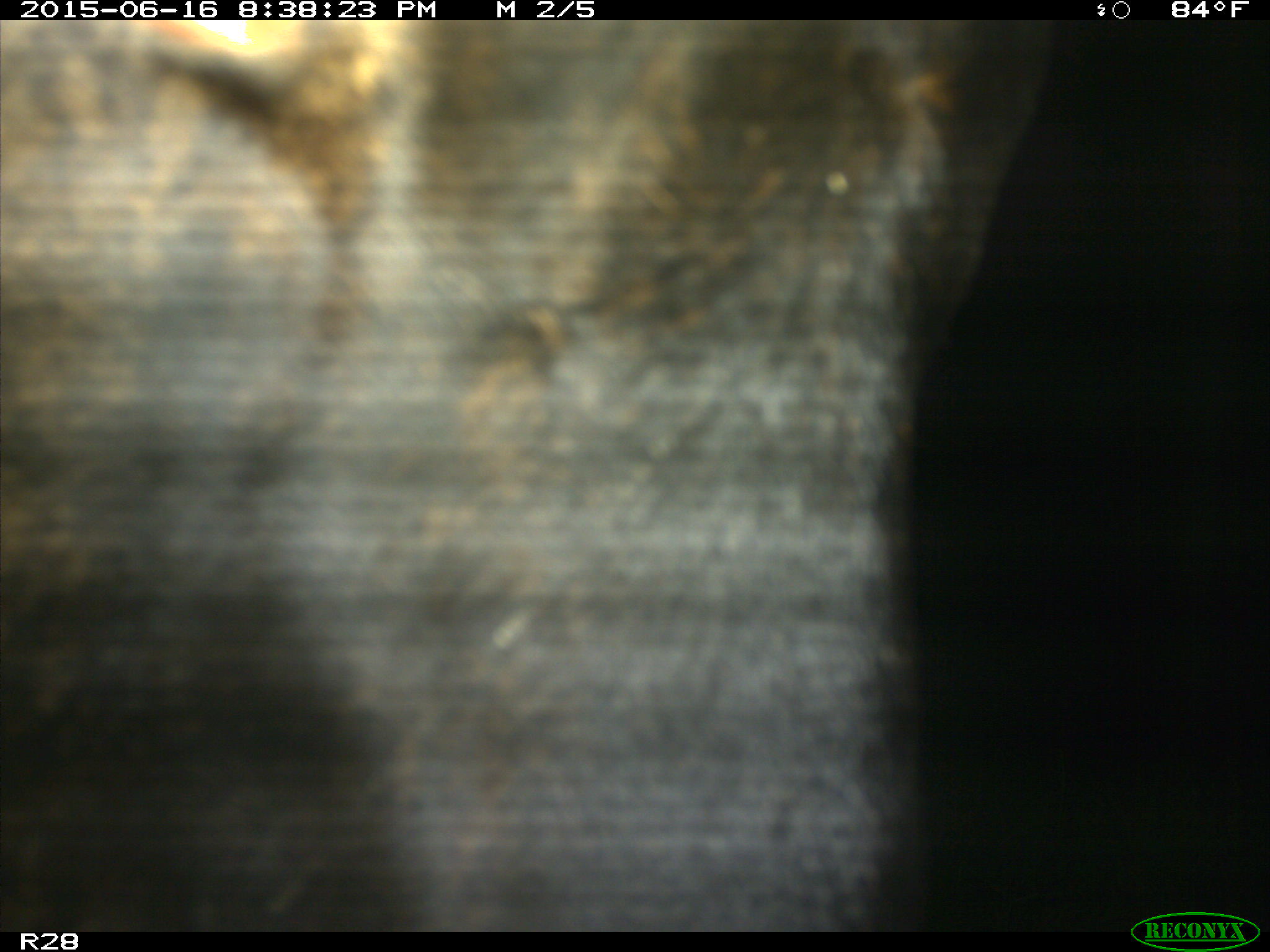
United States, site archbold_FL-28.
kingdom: Animalia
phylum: Chordata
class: Mammalia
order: Artiodactyla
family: Bovidae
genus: Bos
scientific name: Bos taurus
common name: domestic cow